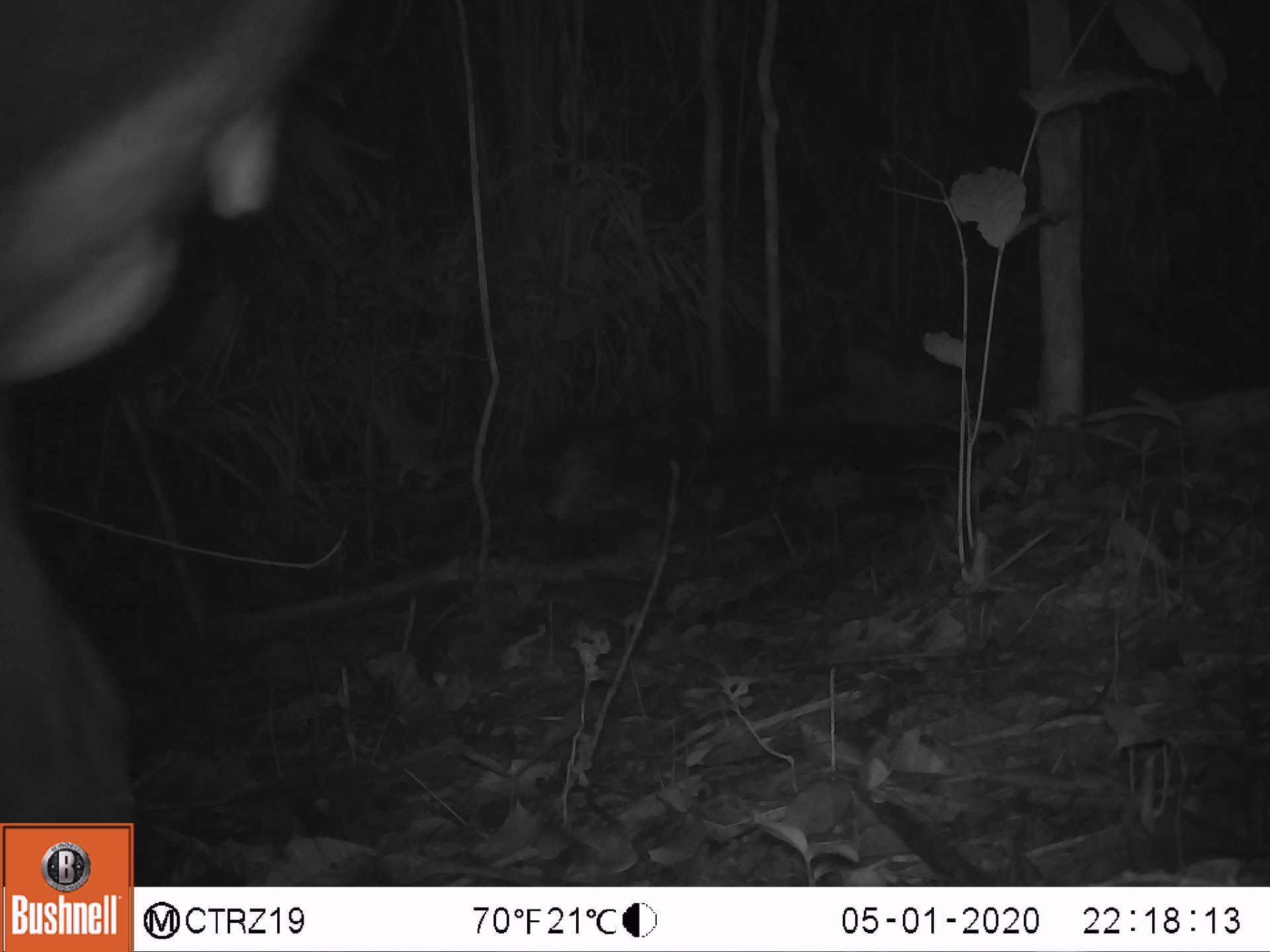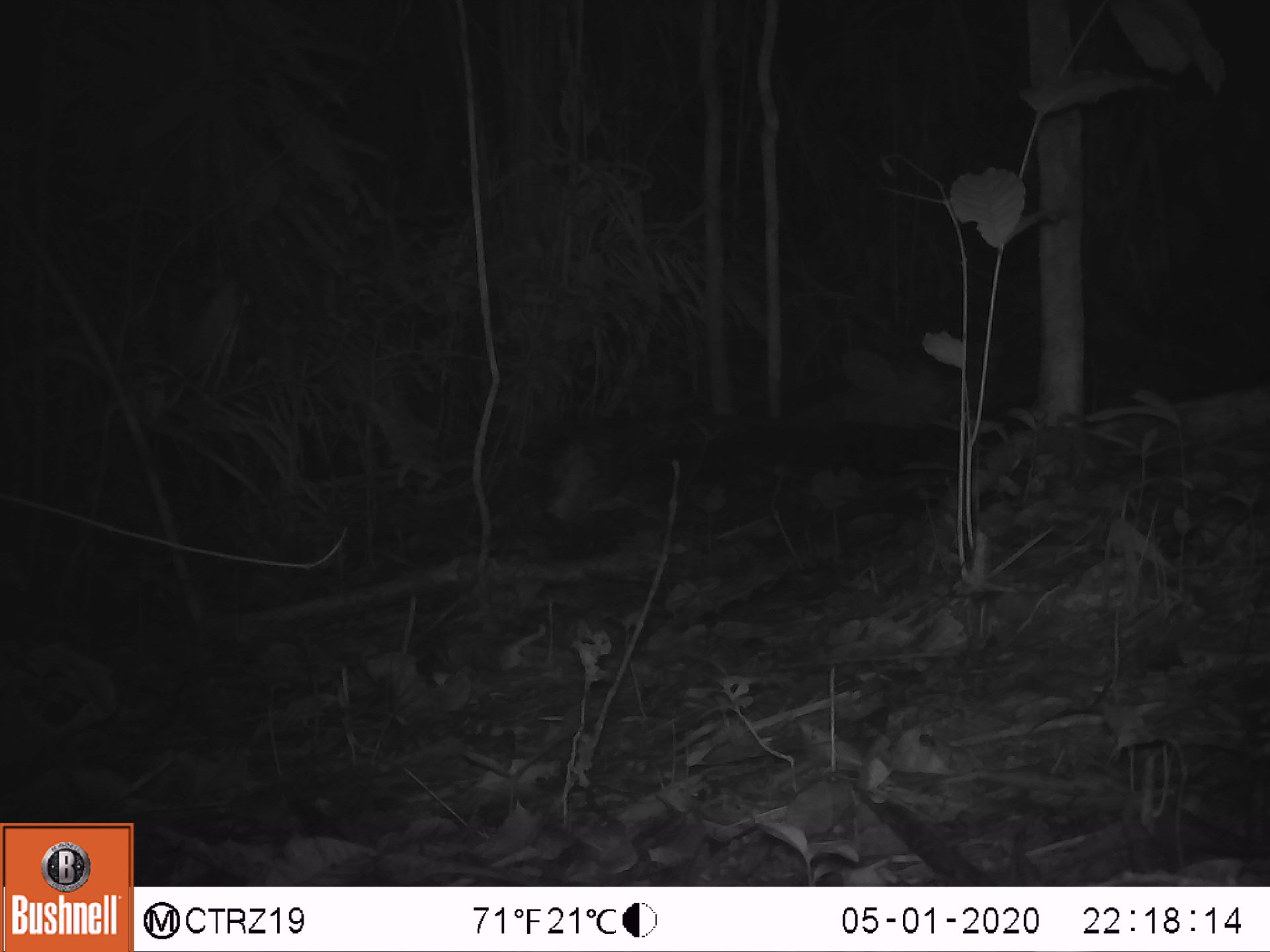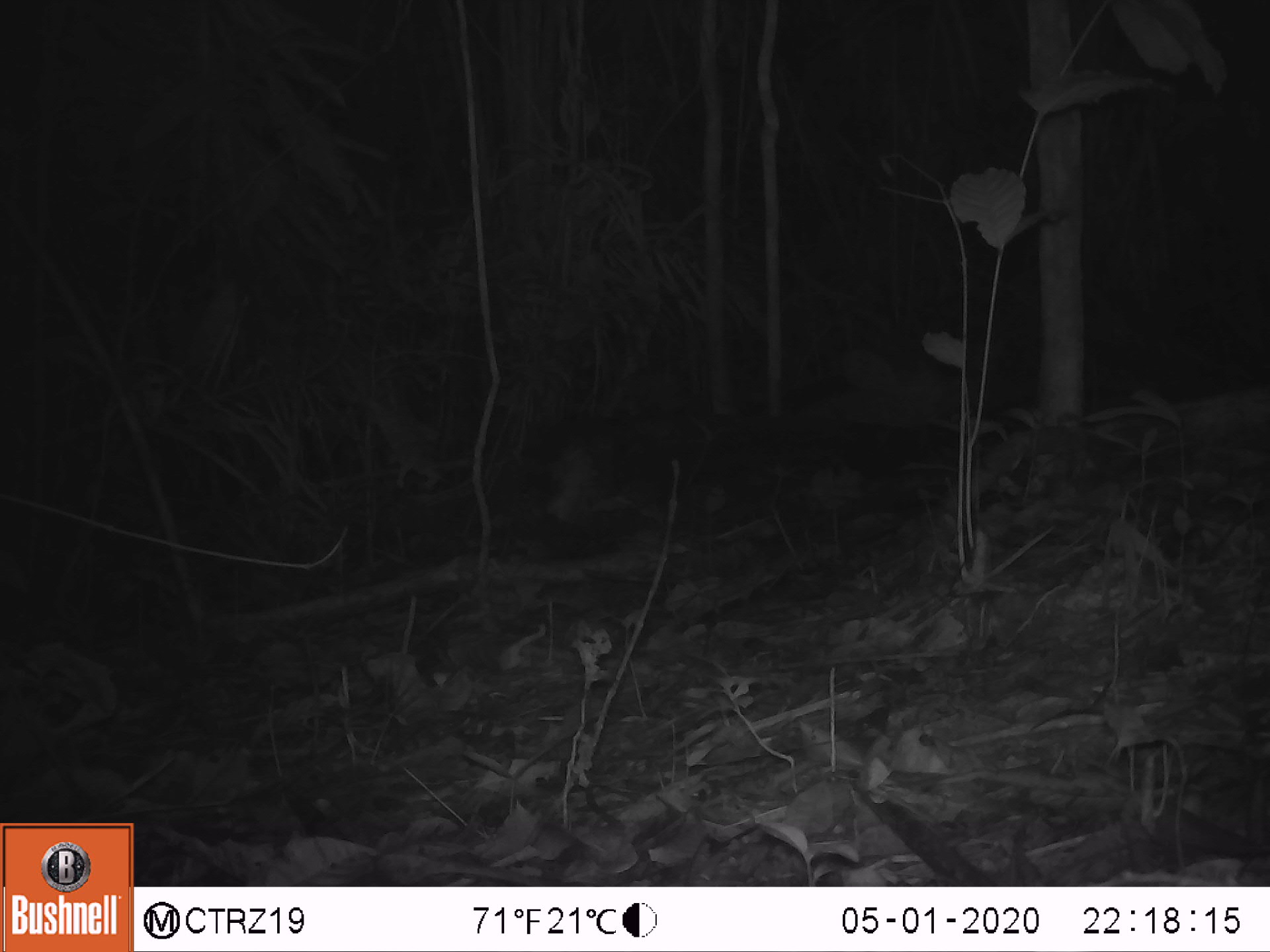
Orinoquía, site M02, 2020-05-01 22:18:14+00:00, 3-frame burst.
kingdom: Animalia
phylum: Chordata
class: Mammalia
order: Perissodactyla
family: Tapiridae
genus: Tapirus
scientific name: Tapirus terrestris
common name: lowland tapir